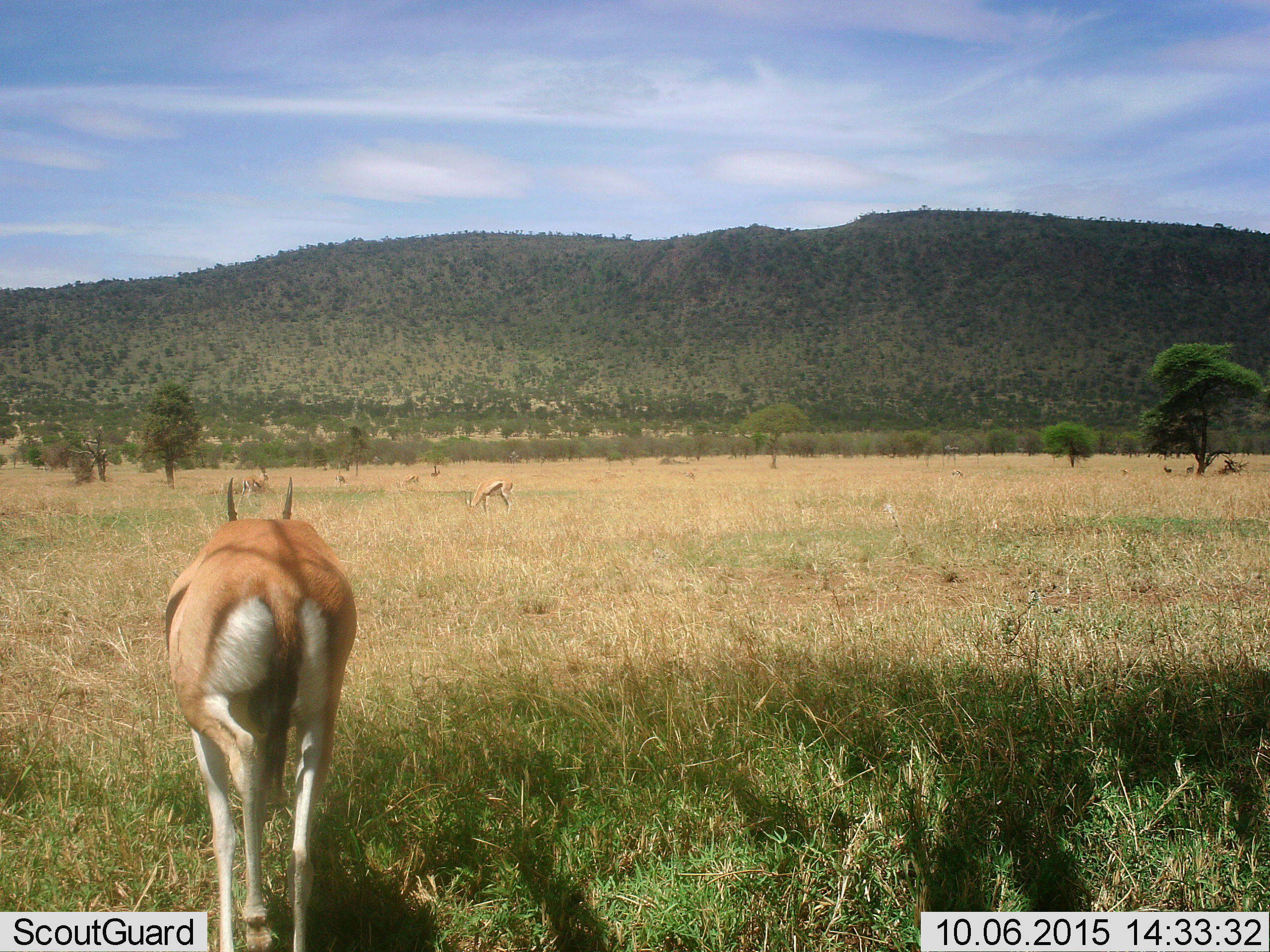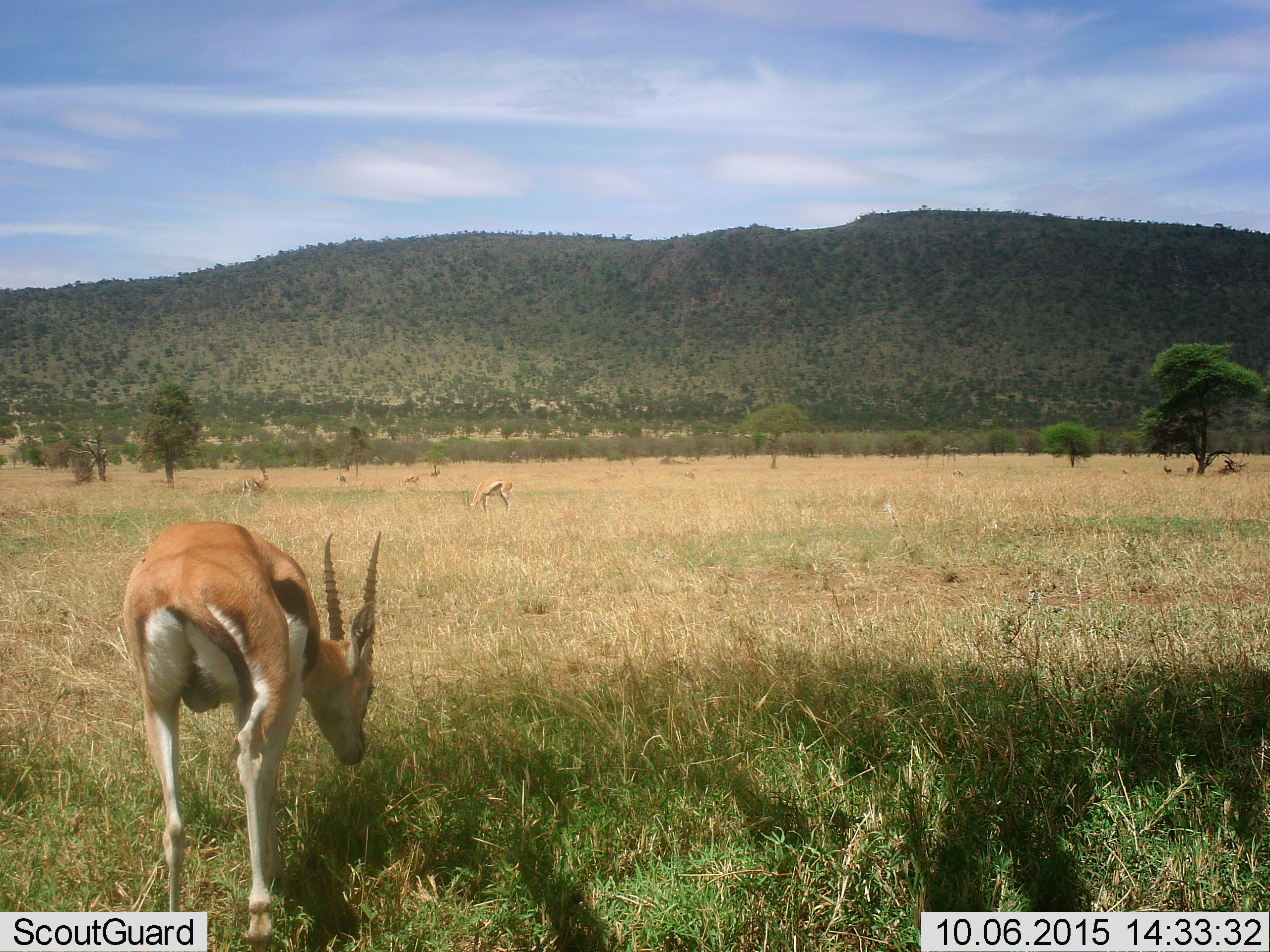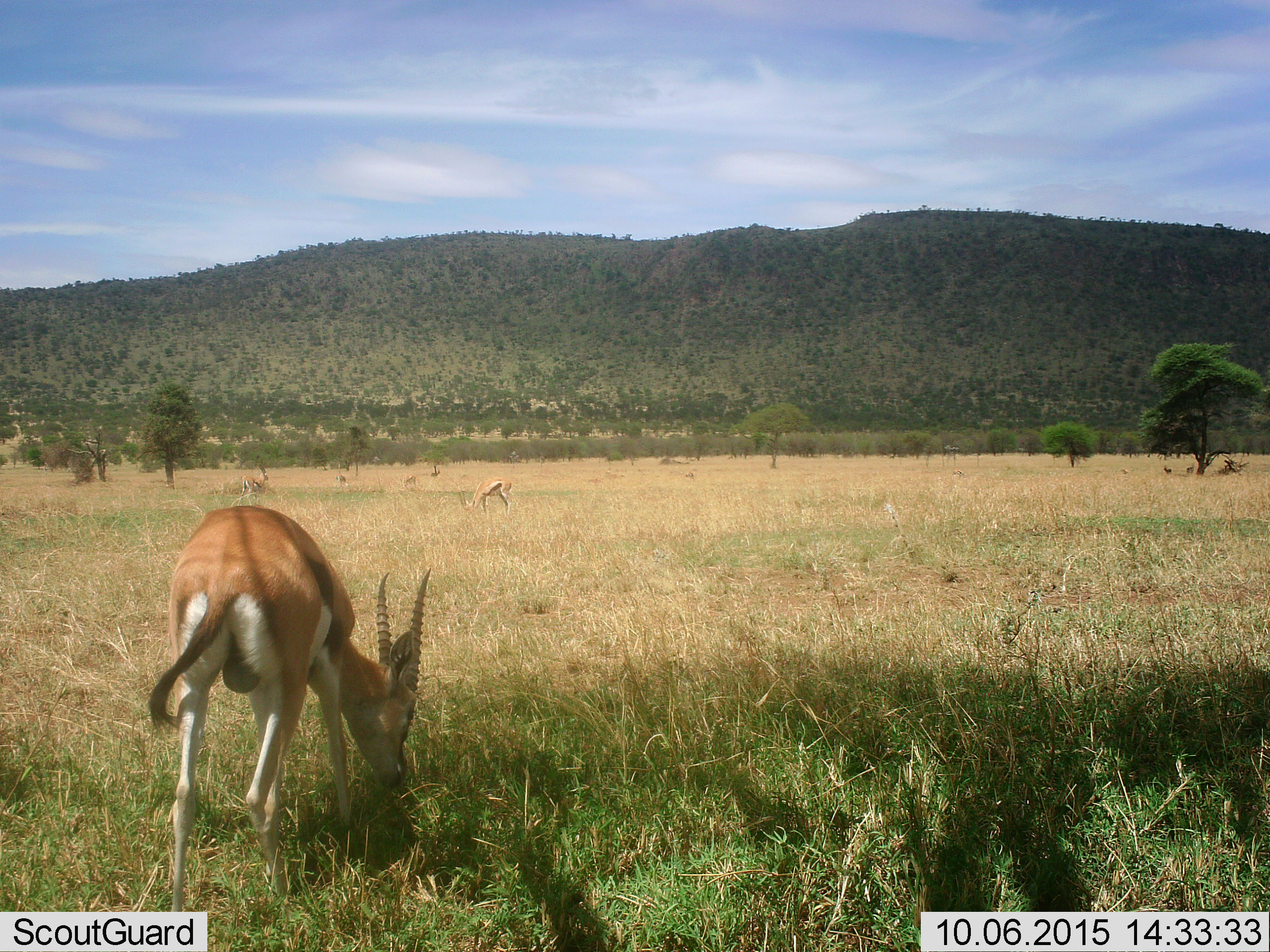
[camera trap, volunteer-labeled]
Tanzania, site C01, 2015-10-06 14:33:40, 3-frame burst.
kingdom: Animalia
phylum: Chordata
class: Mammalia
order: Artiodactyla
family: Bovidae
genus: Eudorcas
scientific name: Eudorcas thomsonii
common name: thomson's gazelle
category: gazellethomsons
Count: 5.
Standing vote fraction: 60%.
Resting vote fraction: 0%.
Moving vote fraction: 47%.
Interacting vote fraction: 0%.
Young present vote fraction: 13%.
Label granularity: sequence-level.